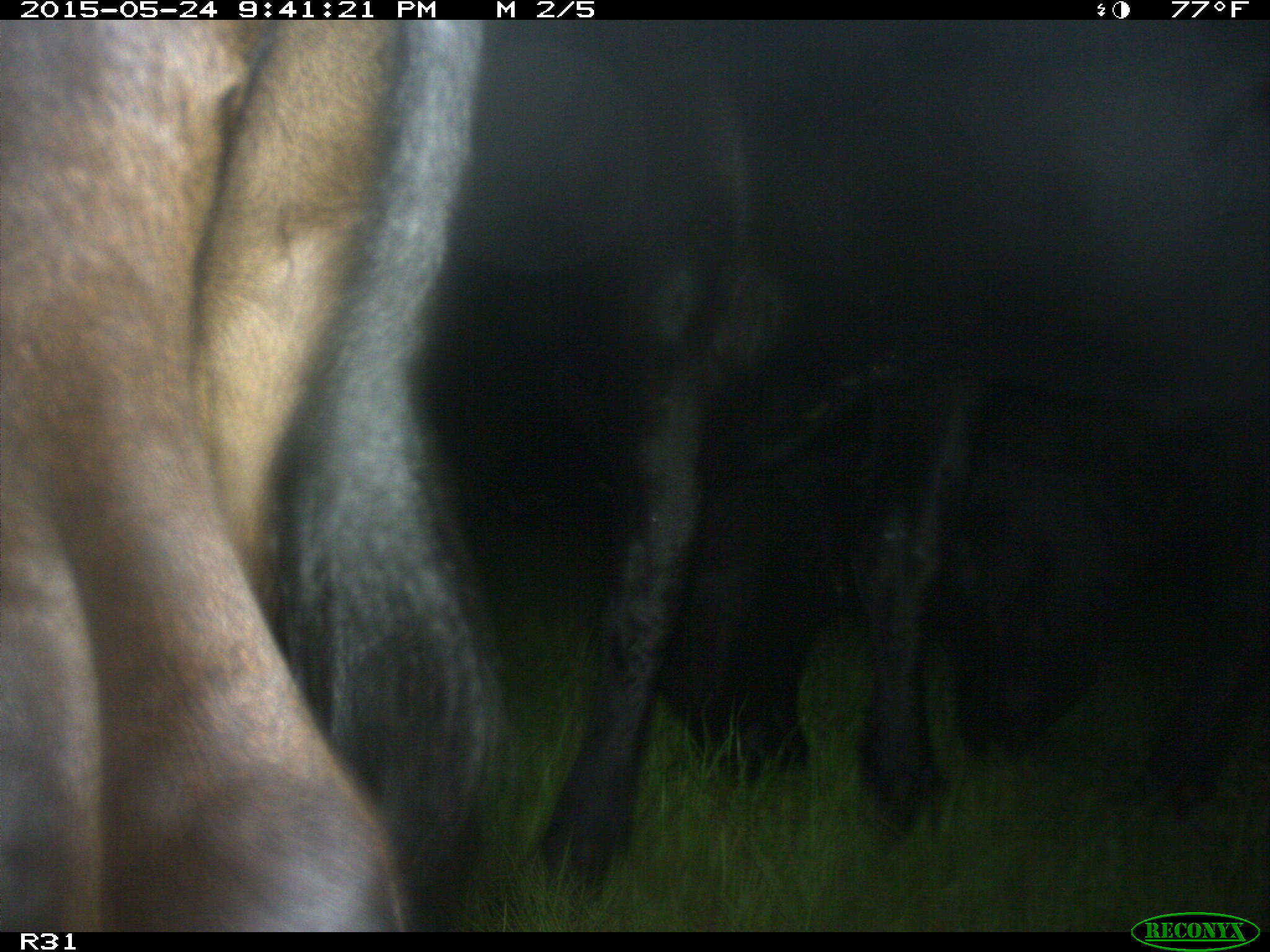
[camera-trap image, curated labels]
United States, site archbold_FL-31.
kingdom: Animalia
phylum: Chordata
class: Mammalia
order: Artiodactyla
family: Bovidae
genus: Bos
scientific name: Bos taurus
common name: domestic cow